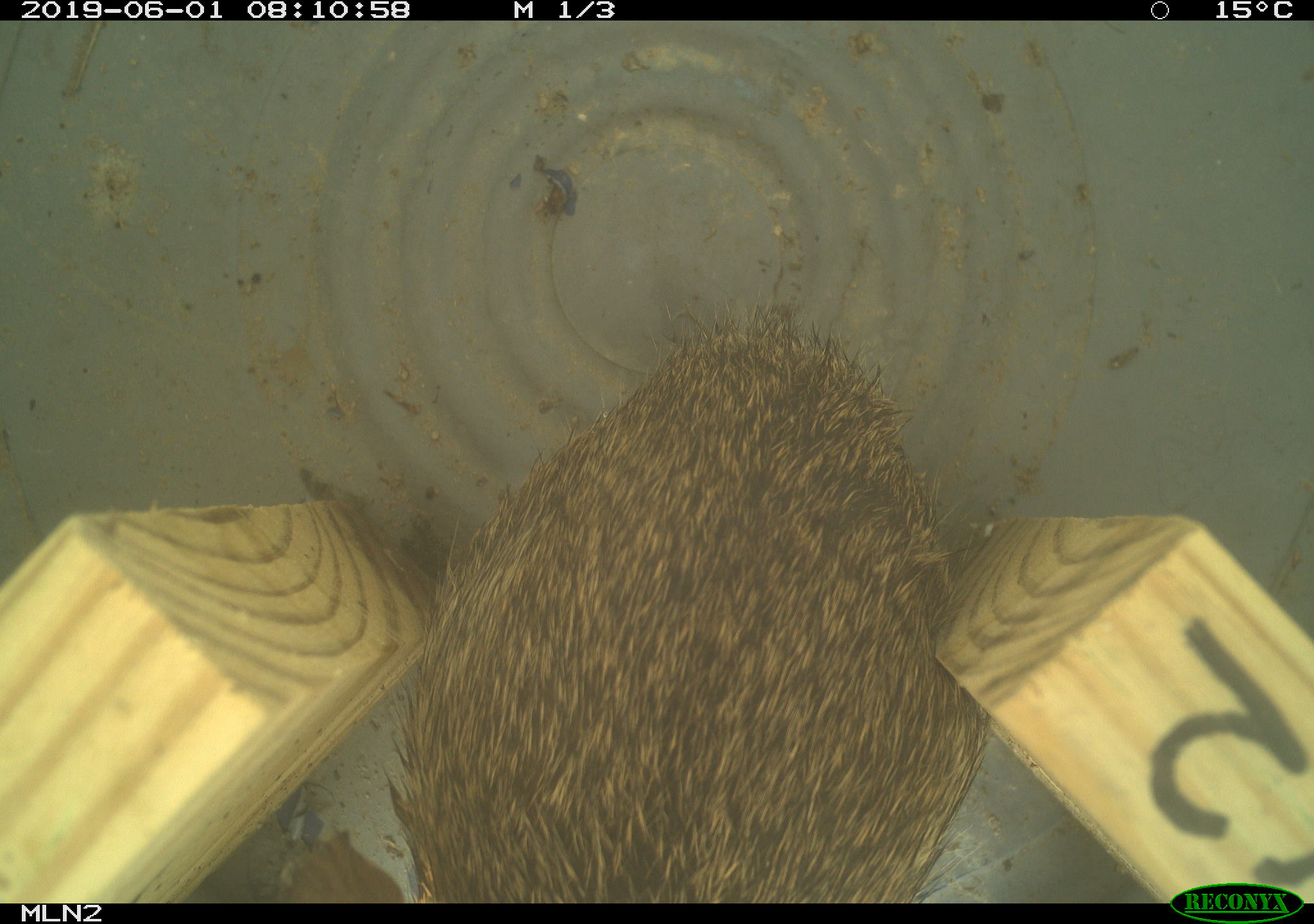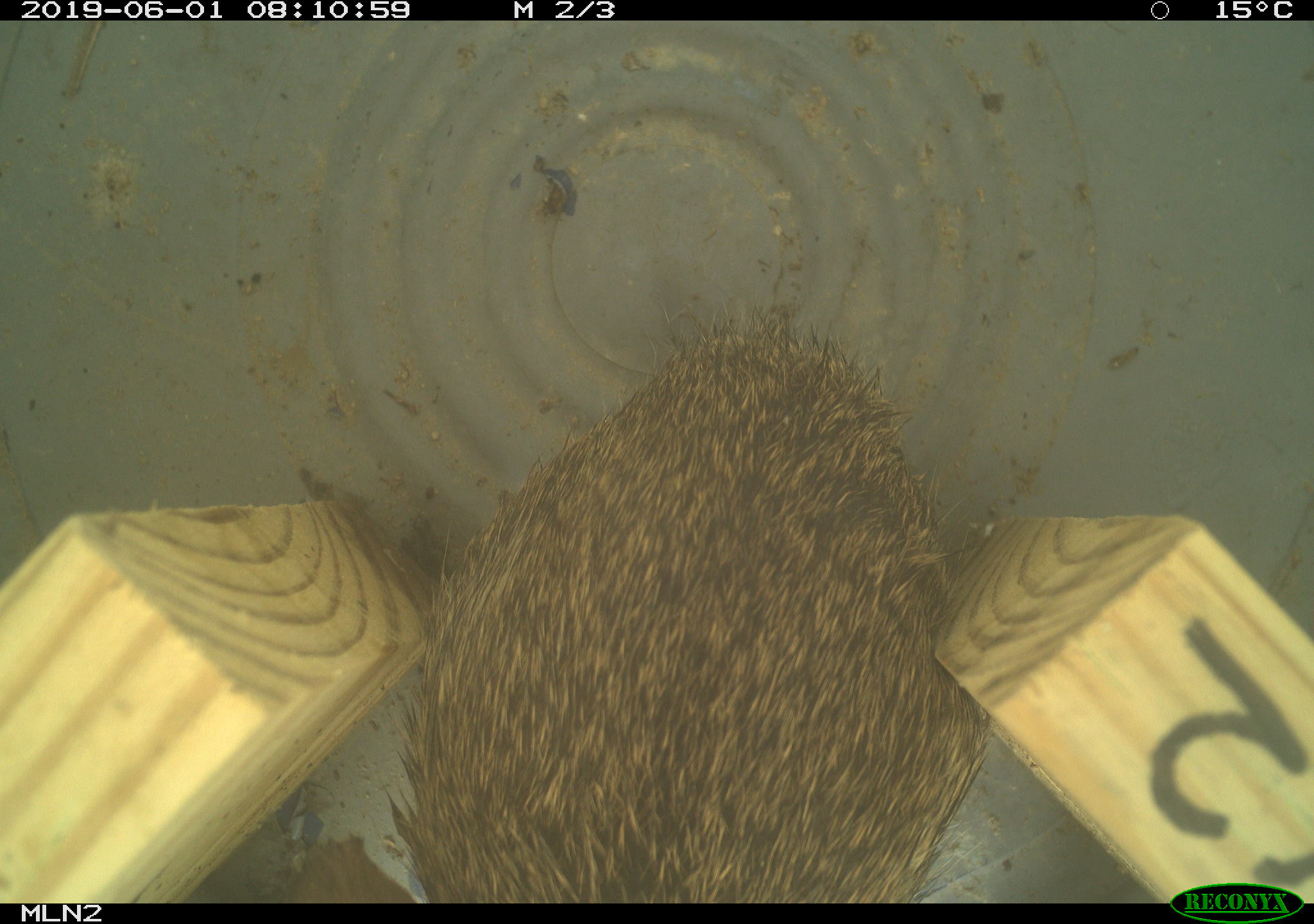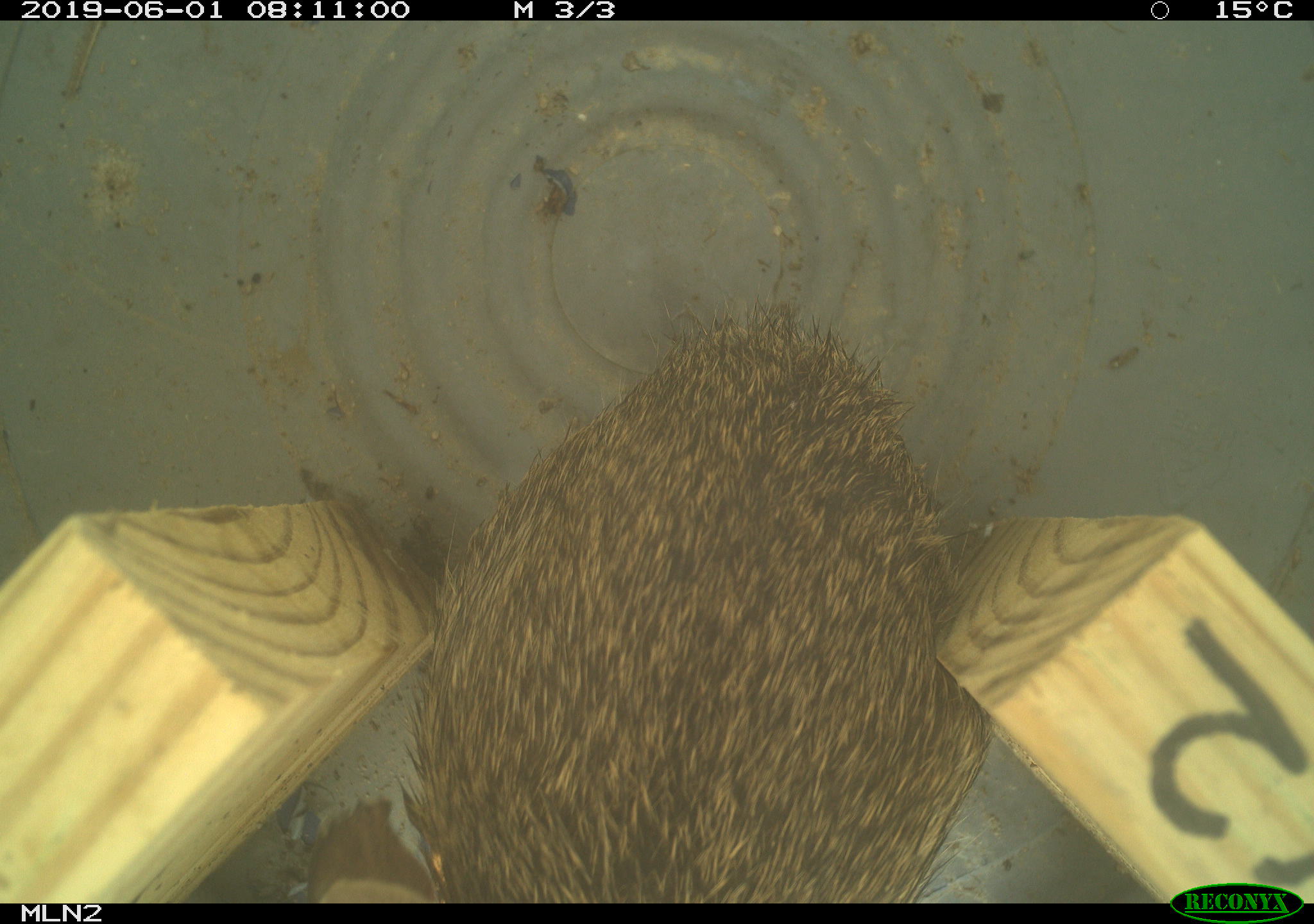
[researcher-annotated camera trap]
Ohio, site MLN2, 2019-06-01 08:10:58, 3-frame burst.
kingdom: Animalia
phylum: Chordata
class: Mammalia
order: Lagomorpha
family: Leporidae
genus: Sylvilagus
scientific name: Sylvilagus floridanus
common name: eastern cottontail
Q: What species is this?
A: Eastern cottontail (Sylvilagus floridanus).